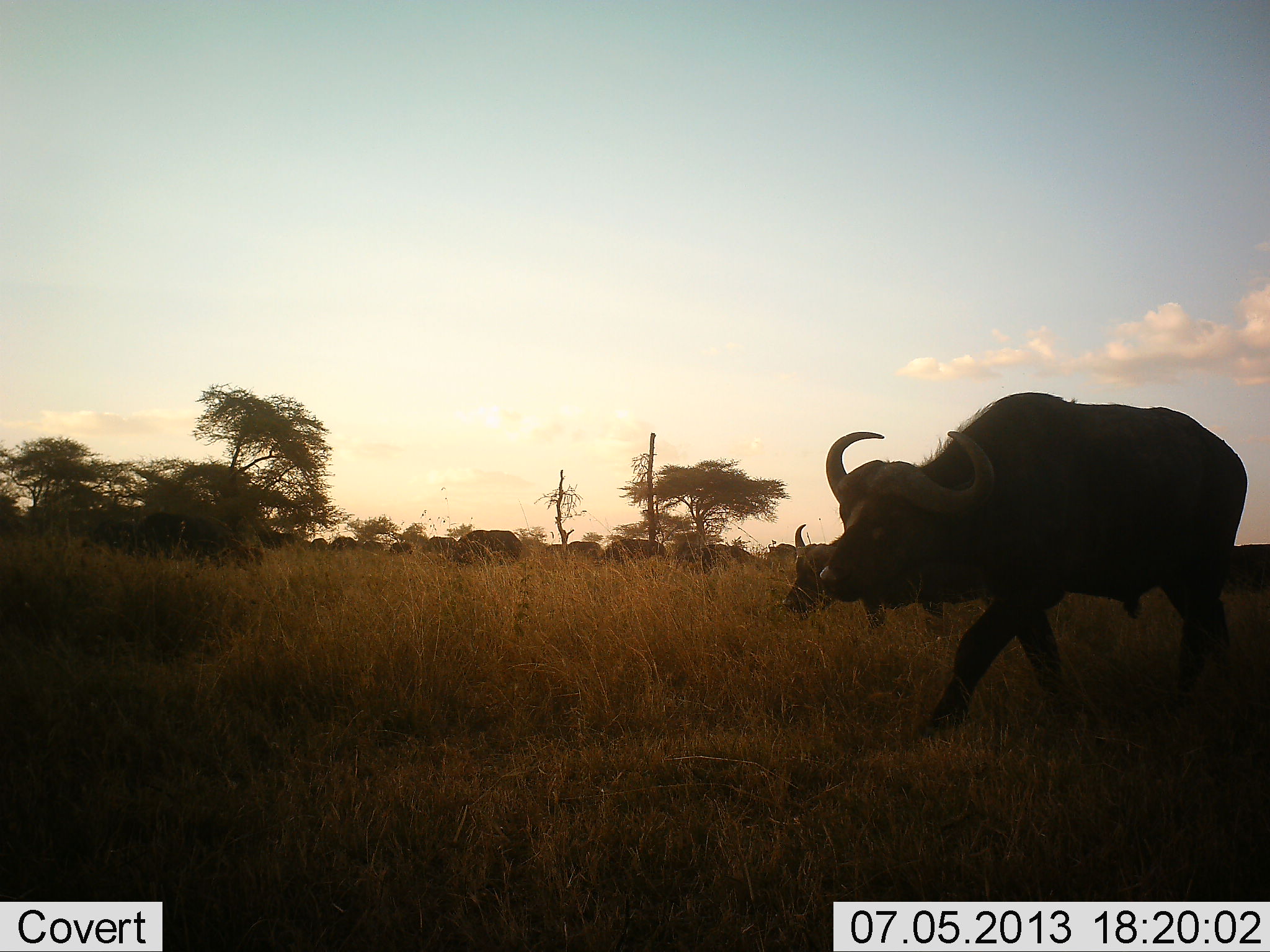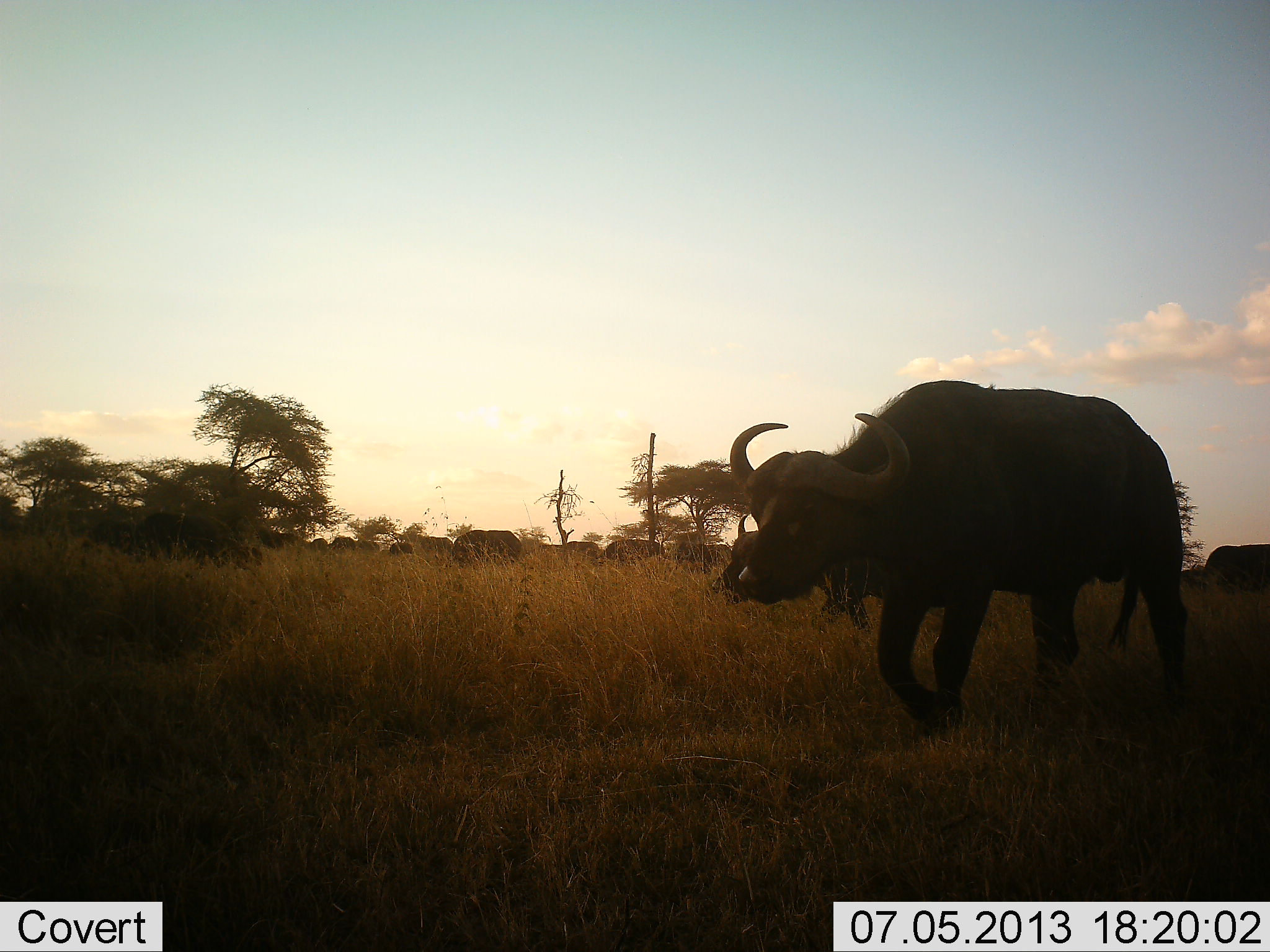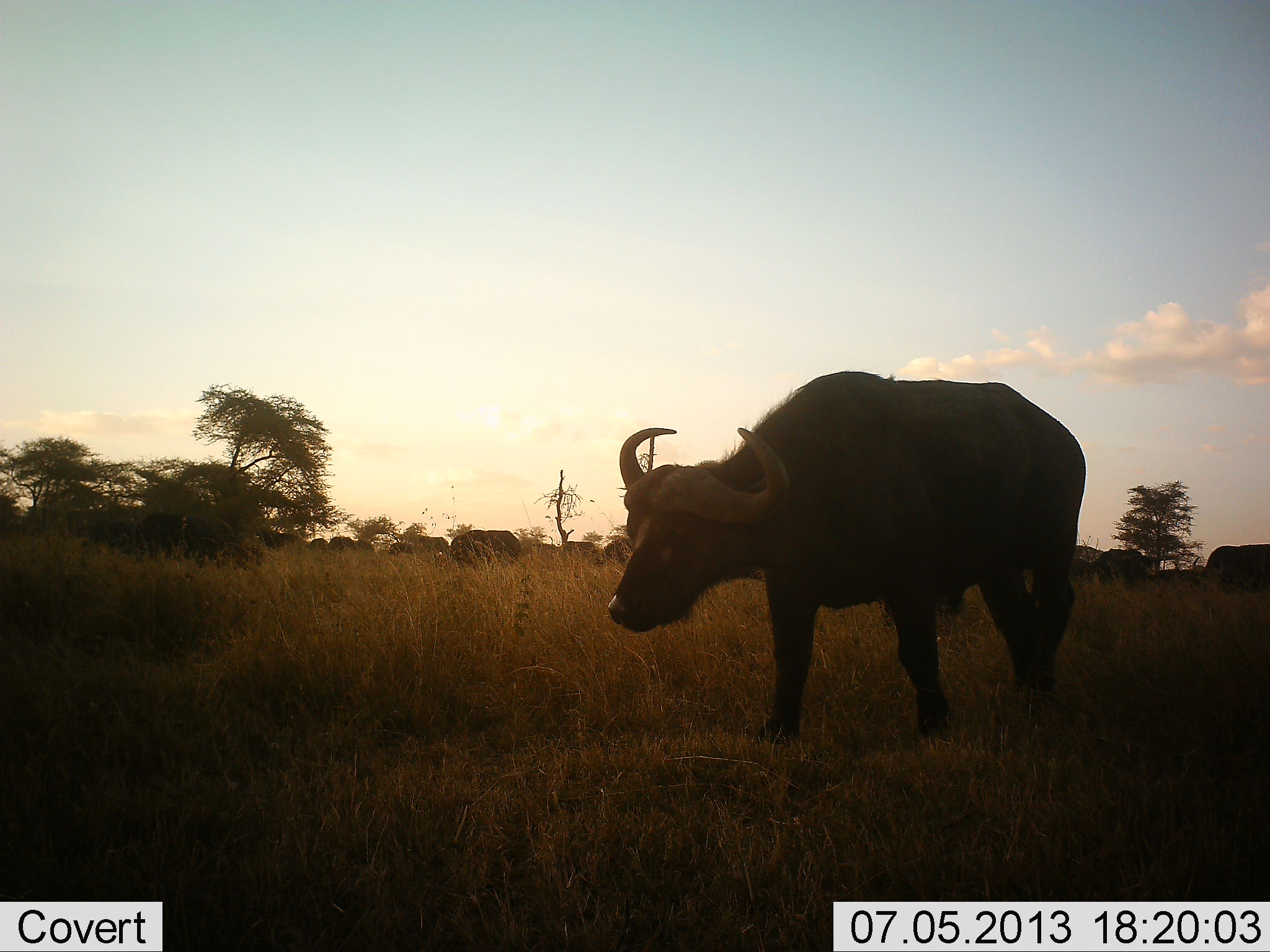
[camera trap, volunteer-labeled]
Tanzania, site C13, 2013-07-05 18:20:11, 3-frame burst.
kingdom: Animalia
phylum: Chordata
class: Mammalia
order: Artiodactyla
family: Bovidae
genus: Syncerus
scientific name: Syncerus caffer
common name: cape buffalo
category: buffalo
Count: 11-50.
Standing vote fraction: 38%.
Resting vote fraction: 10%.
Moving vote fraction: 100%.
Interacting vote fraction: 5%.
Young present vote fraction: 0%.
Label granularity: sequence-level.